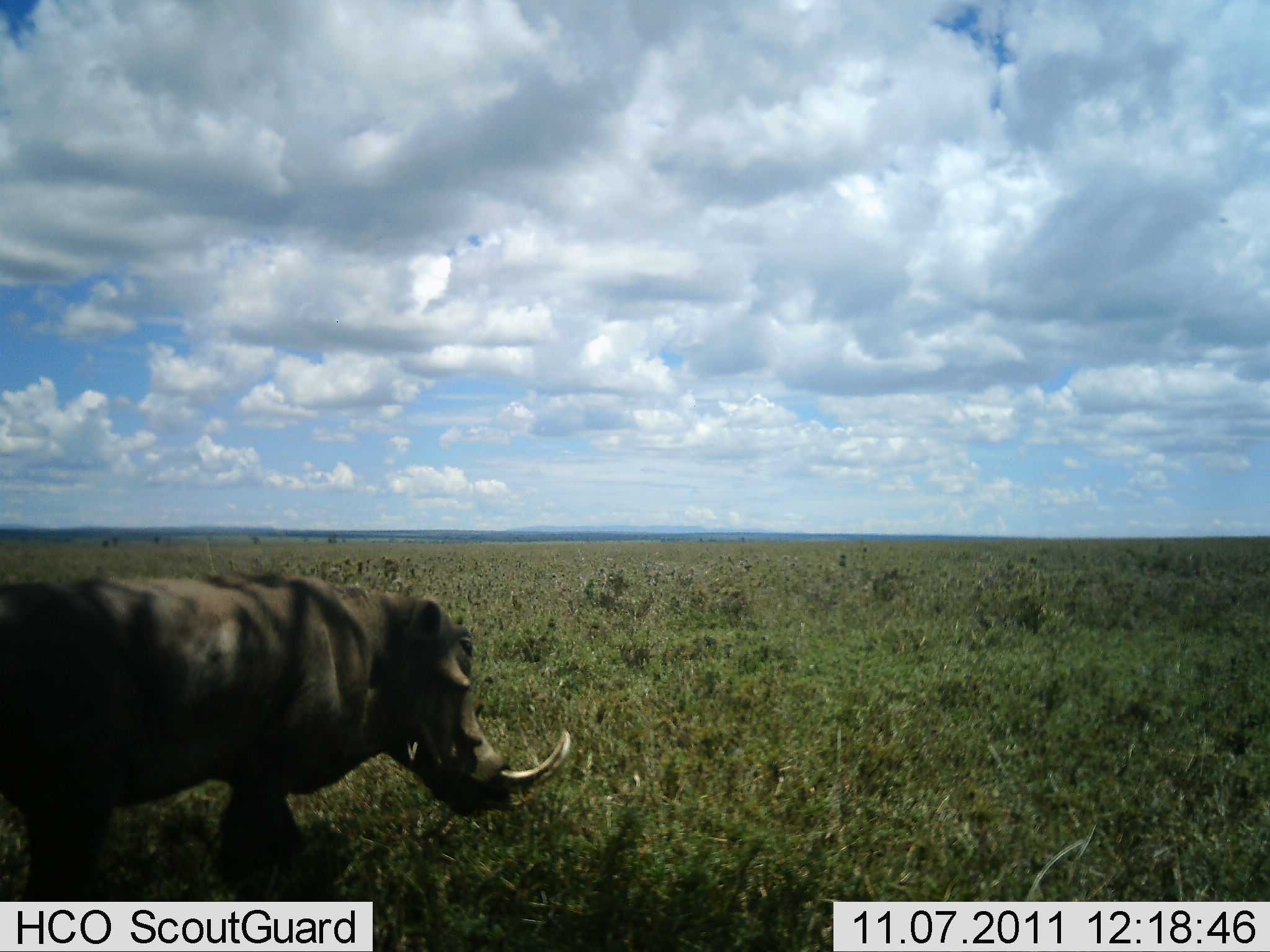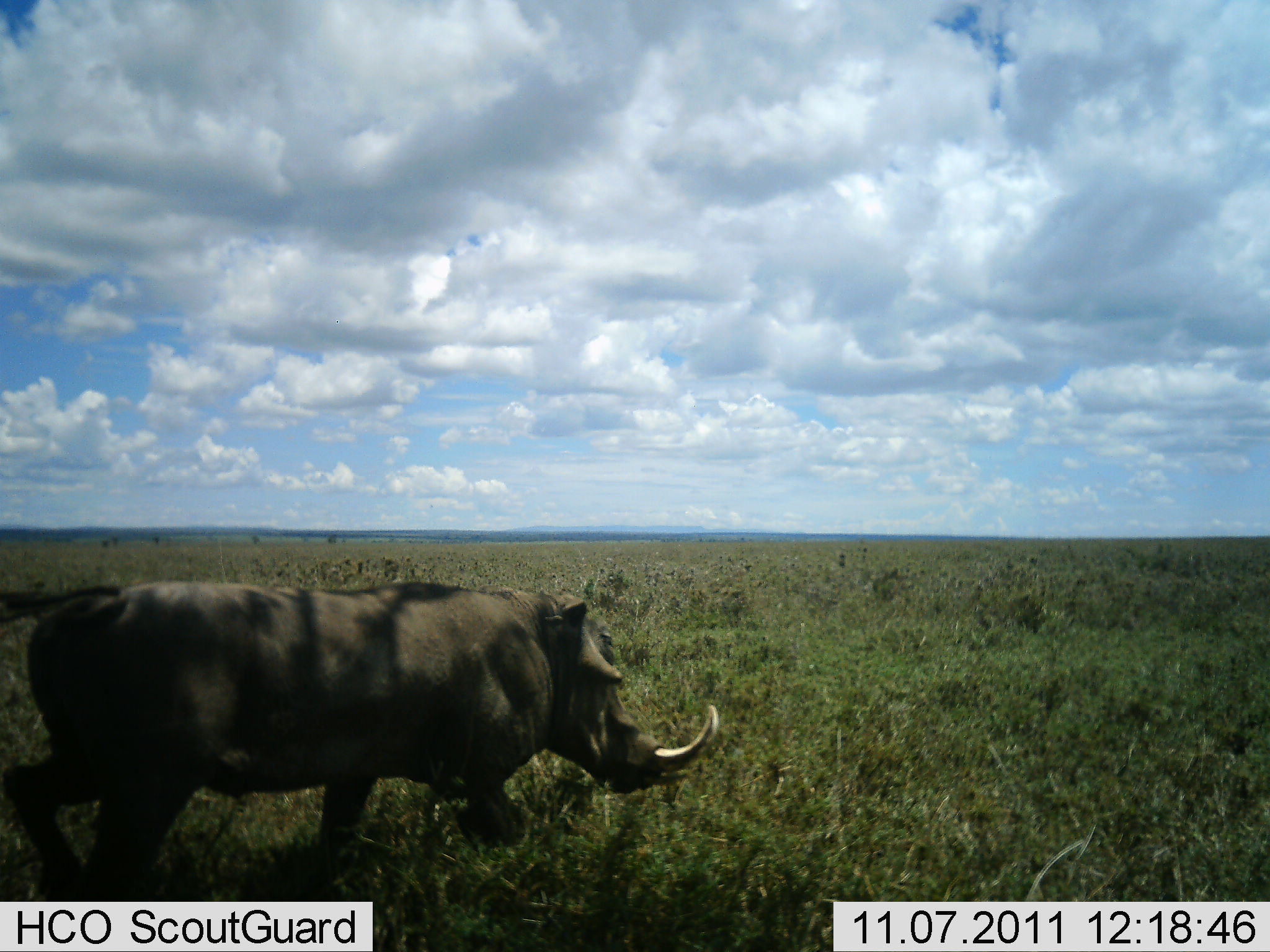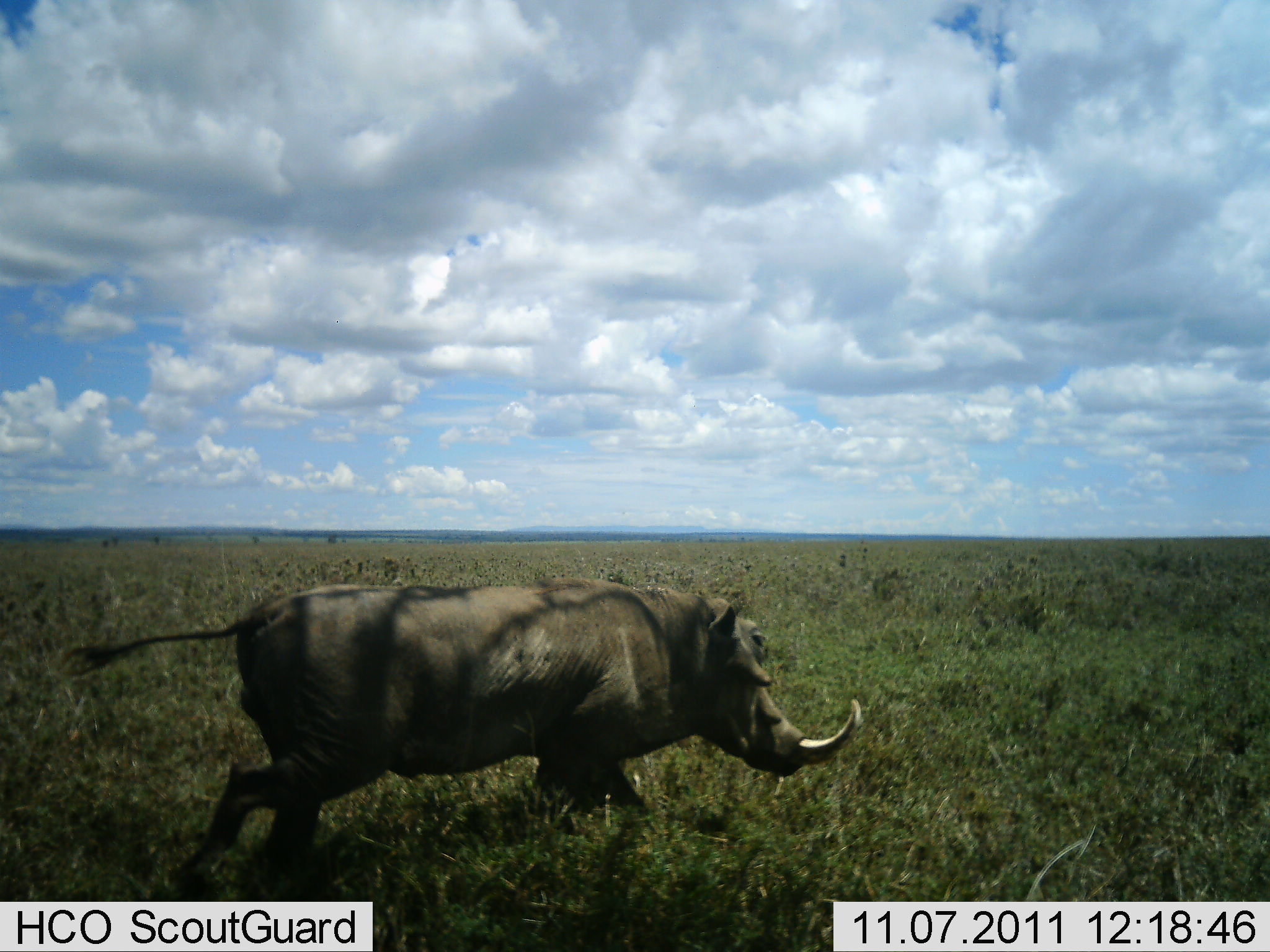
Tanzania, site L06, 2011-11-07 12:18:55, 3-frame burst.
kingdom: Animalia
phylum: Chordata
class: Mammalia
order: Artiodactyla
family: Suidae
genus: Phacochoerus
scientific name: Phacochoerus africanus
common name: warthog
Warthog (Phacochoerus africanus), count 1. Behavior (volunteer vote fractions): standing 12%, resting 0%, moving 94%, interacting 0%. Young present (vote fraction): 0%. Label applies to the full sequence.